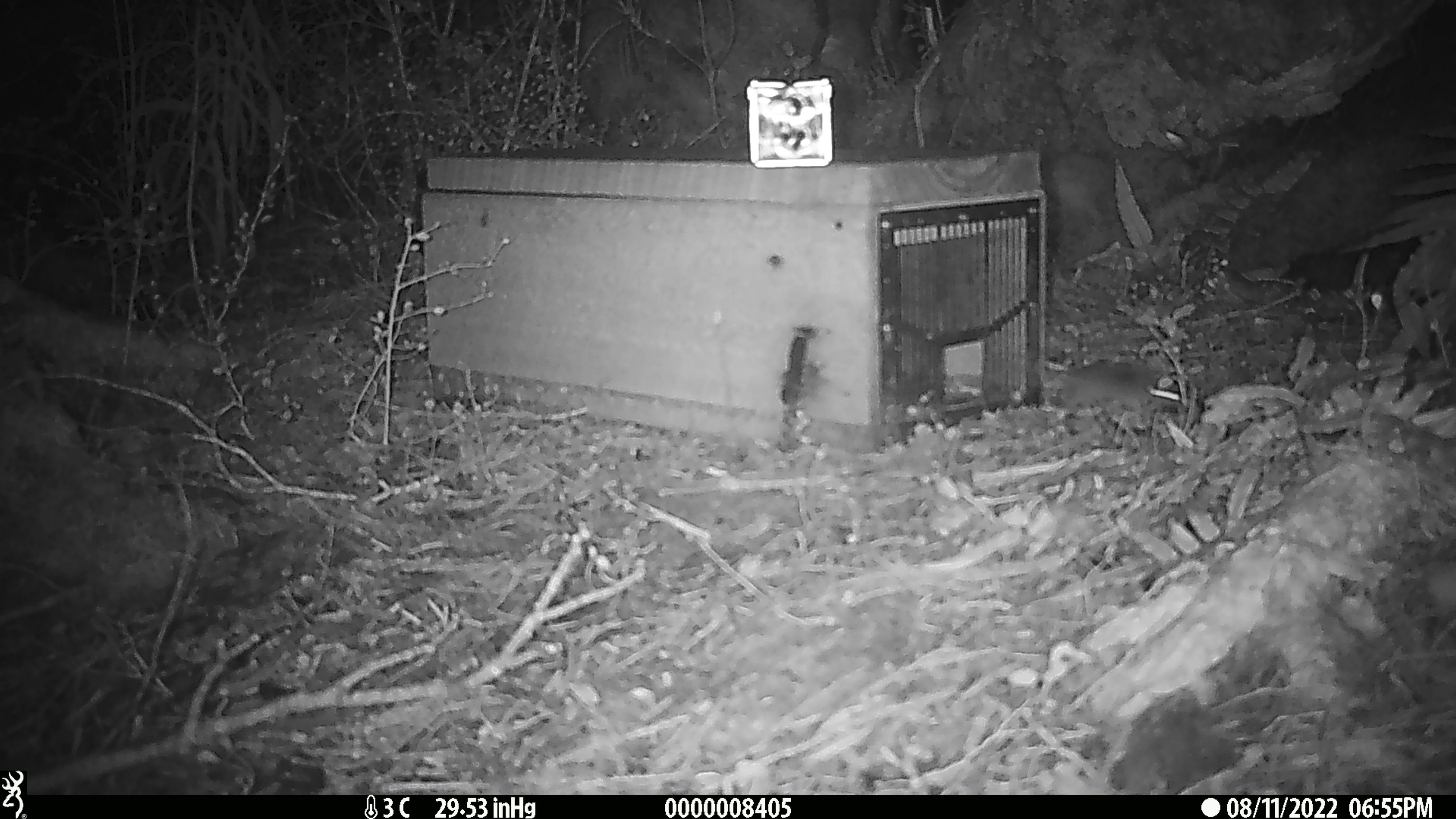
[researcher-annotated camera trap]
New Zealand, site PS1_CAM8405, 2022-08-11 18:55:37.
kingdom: Animalia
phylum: Chordata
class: Mammalia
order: Rodentia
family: Muridae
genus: Mus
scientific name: Mus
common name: mouse